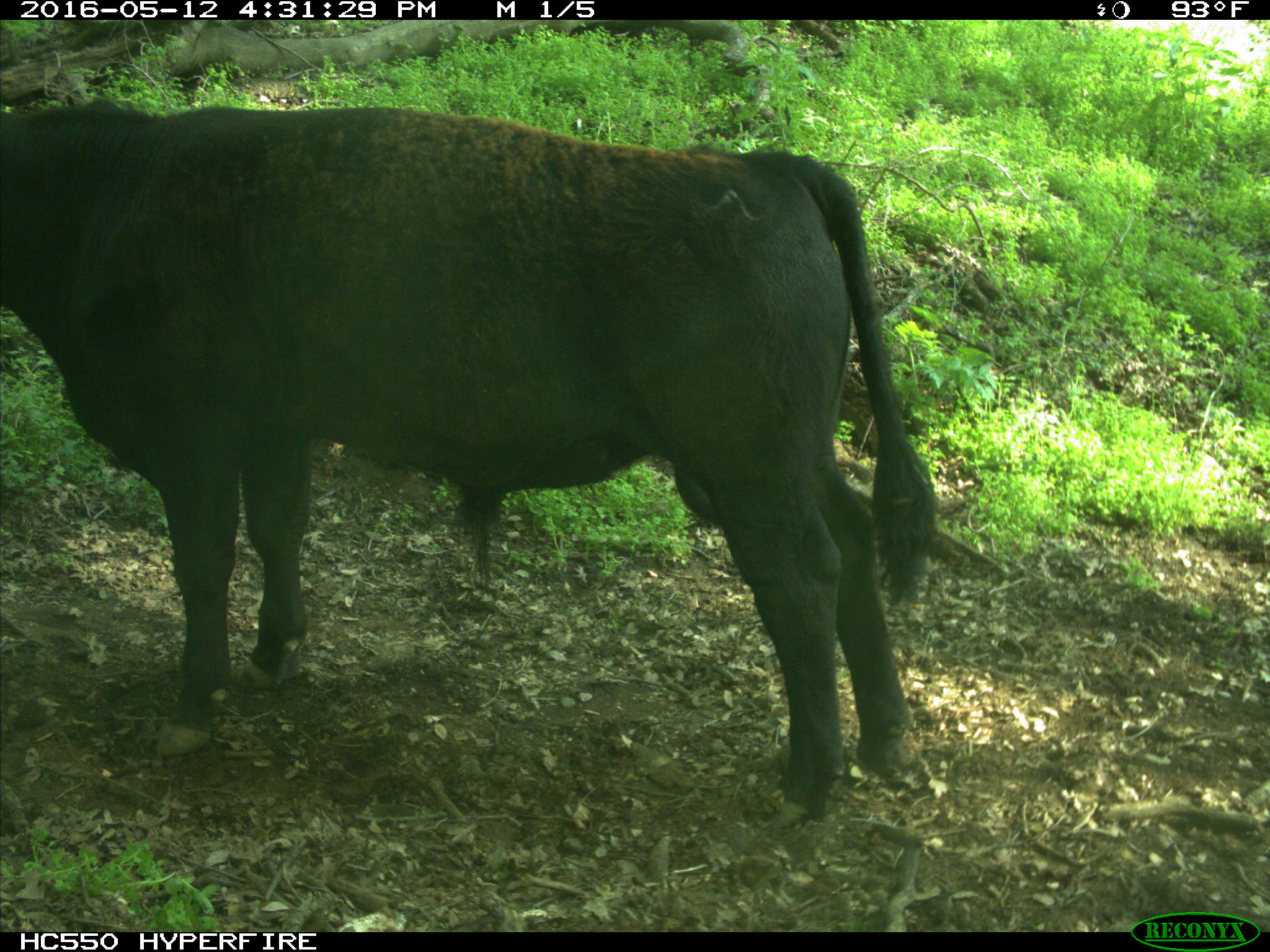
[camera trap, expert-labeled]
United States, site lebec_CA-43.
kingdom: Animalia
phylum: Chordata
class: Mammalia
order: Artiodactyla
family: Bovidae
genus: Bos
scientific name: Bos taurus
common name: domestic cow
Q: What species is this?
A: Bos taurus (domestic cow).